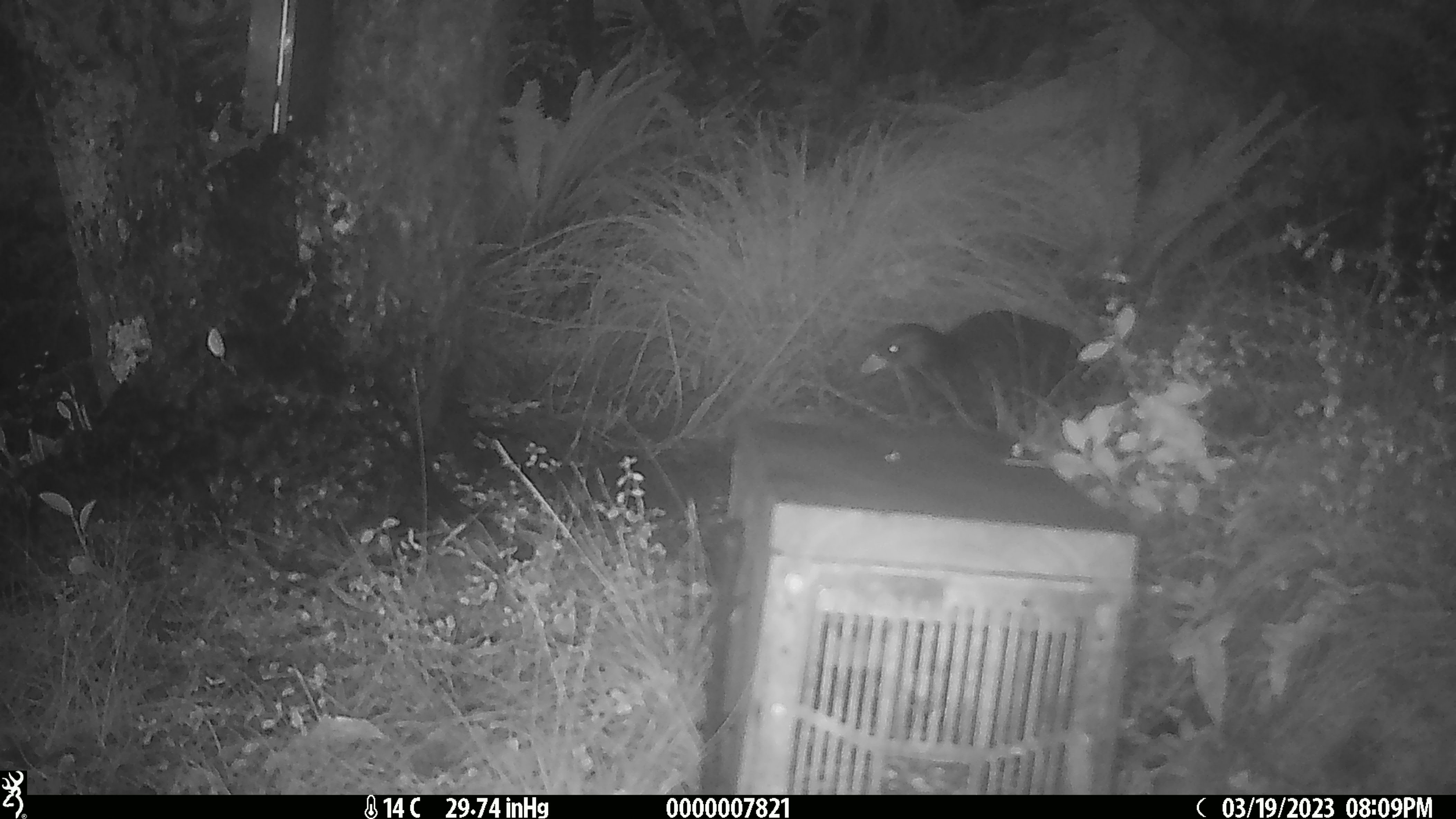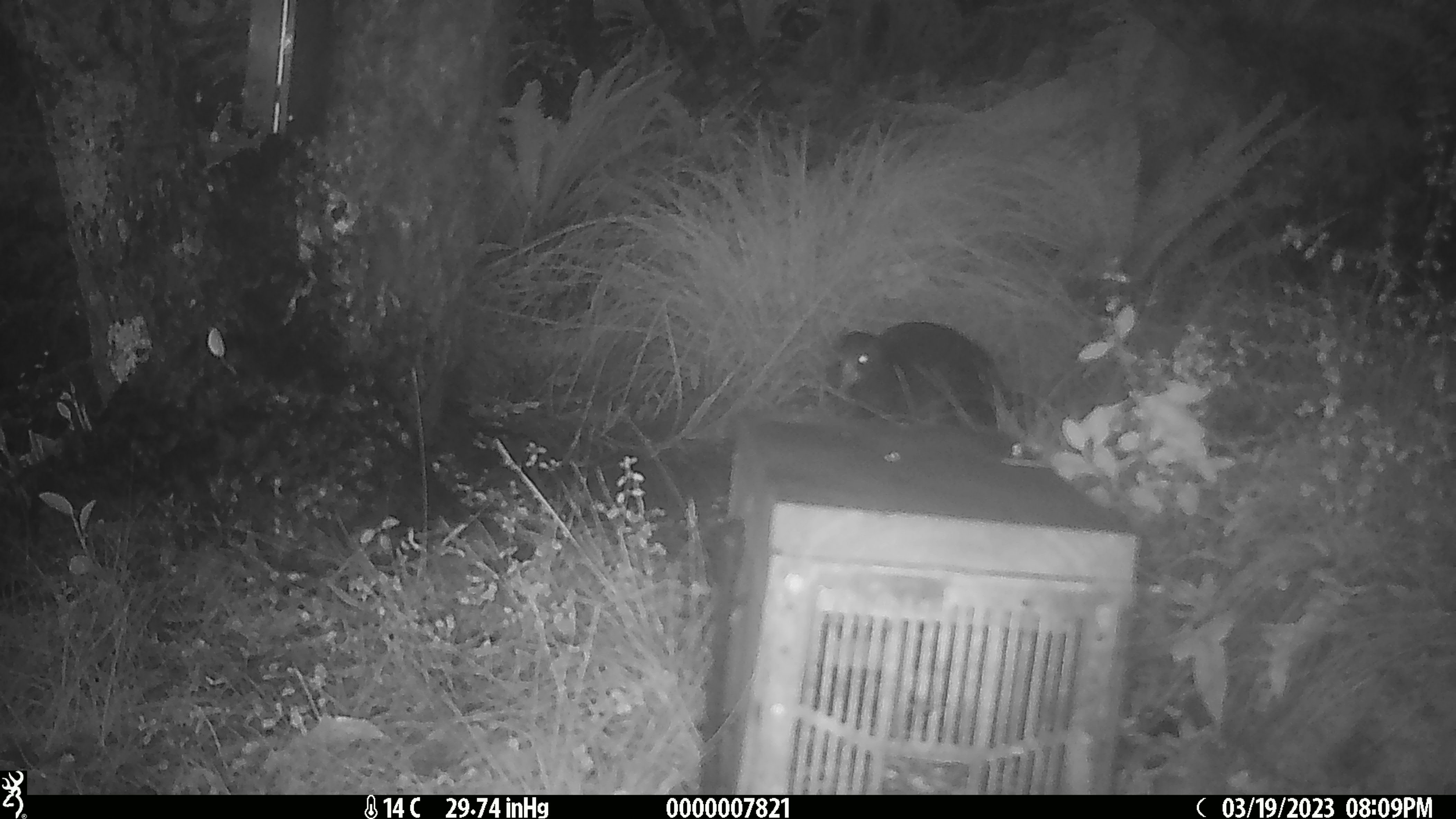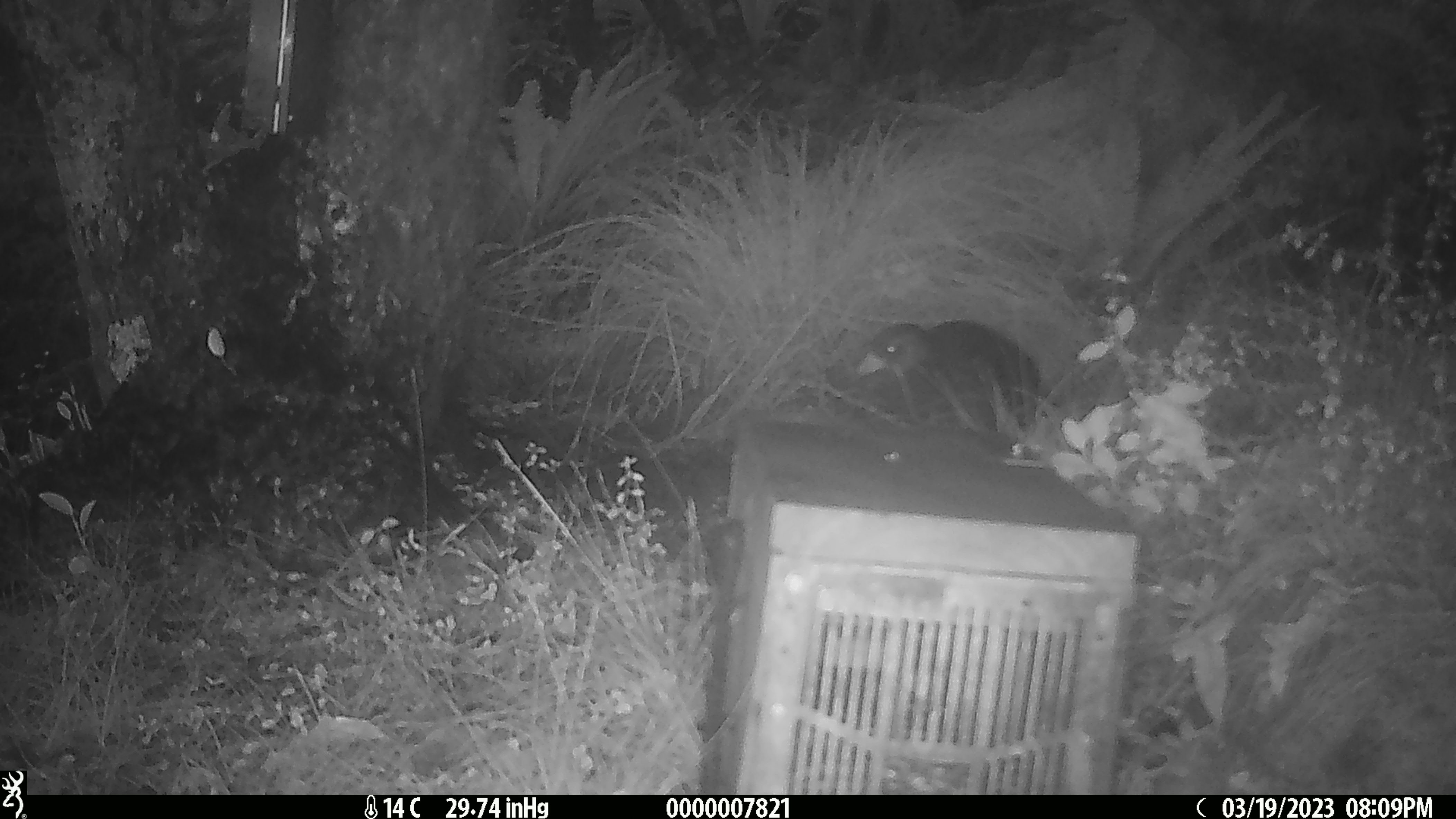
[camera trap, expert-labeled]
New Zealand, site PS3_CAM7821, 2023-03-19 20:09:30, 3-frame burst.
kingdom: Animalia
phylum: Chordata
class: Aves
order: Gruiformes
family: Rallidae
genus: Gallirallus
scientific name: Gallirallus australis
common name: weka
Weka (Gallirallus australis).